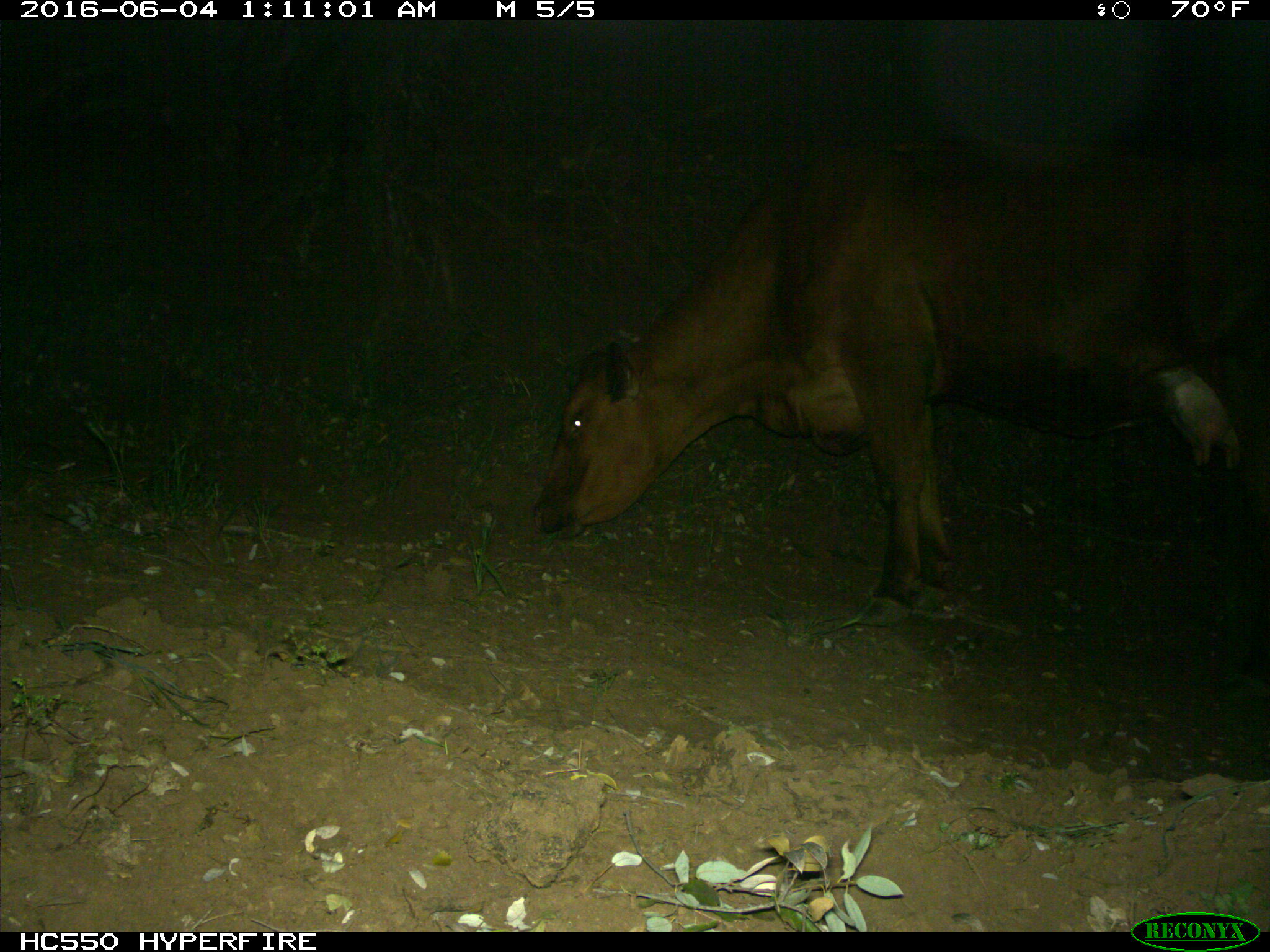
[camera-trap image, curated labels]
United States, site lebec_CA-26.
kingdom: Animalia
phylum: Chordata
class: Mammalia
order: Artiodactyla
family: Bovidae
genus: Bos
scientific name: Bos taurus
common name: domestic cow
Bos taurus (domestic cow).